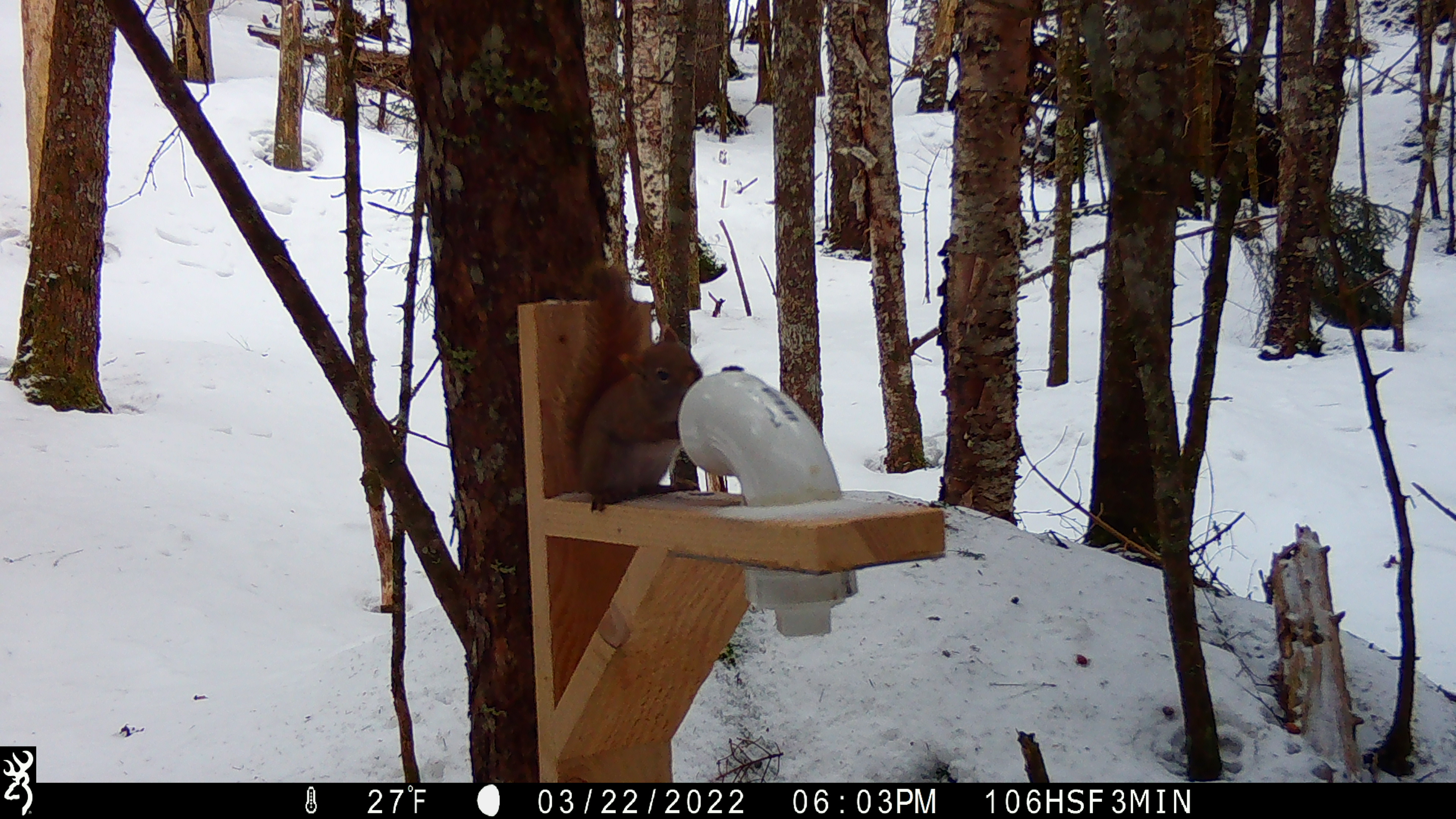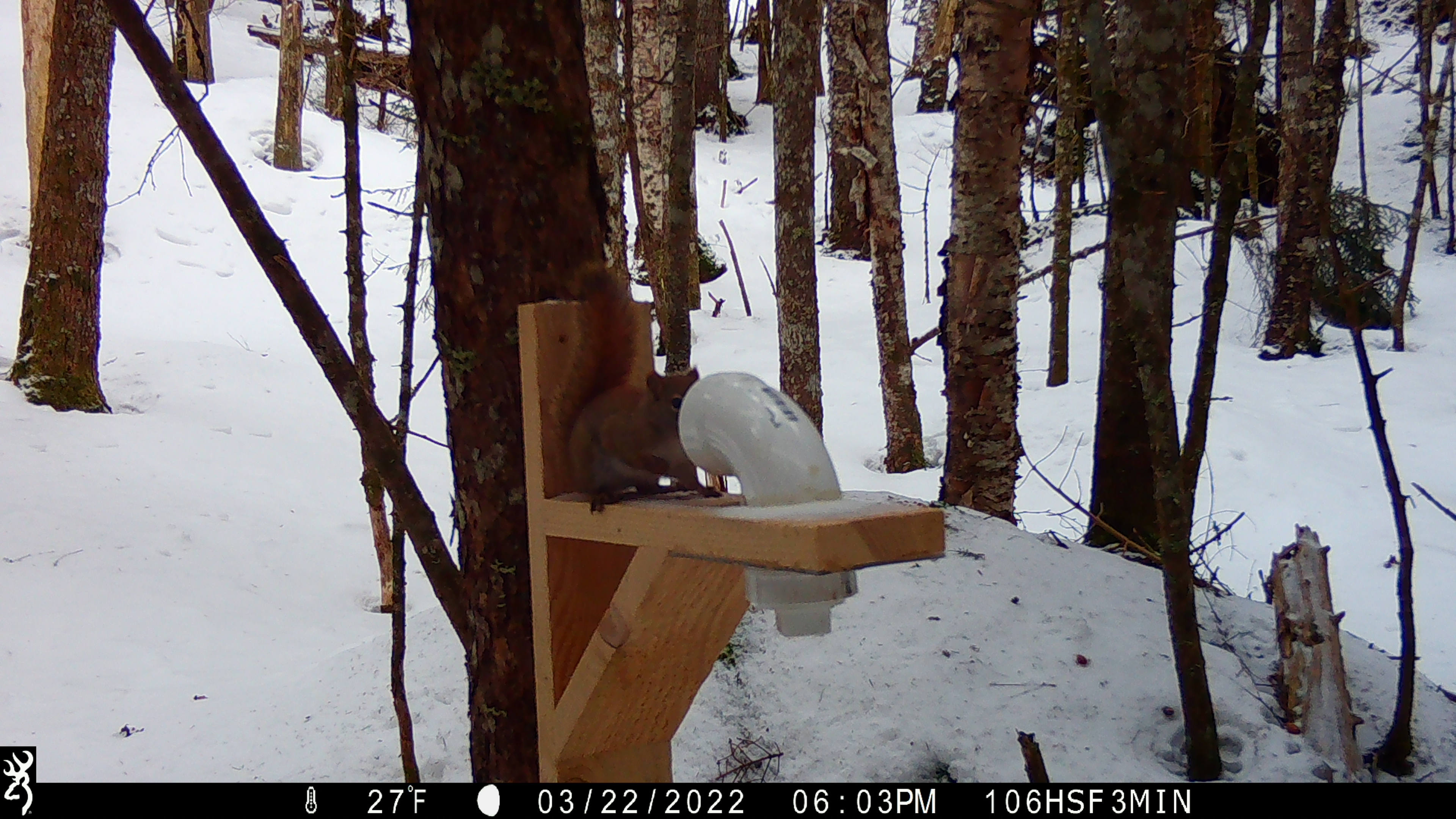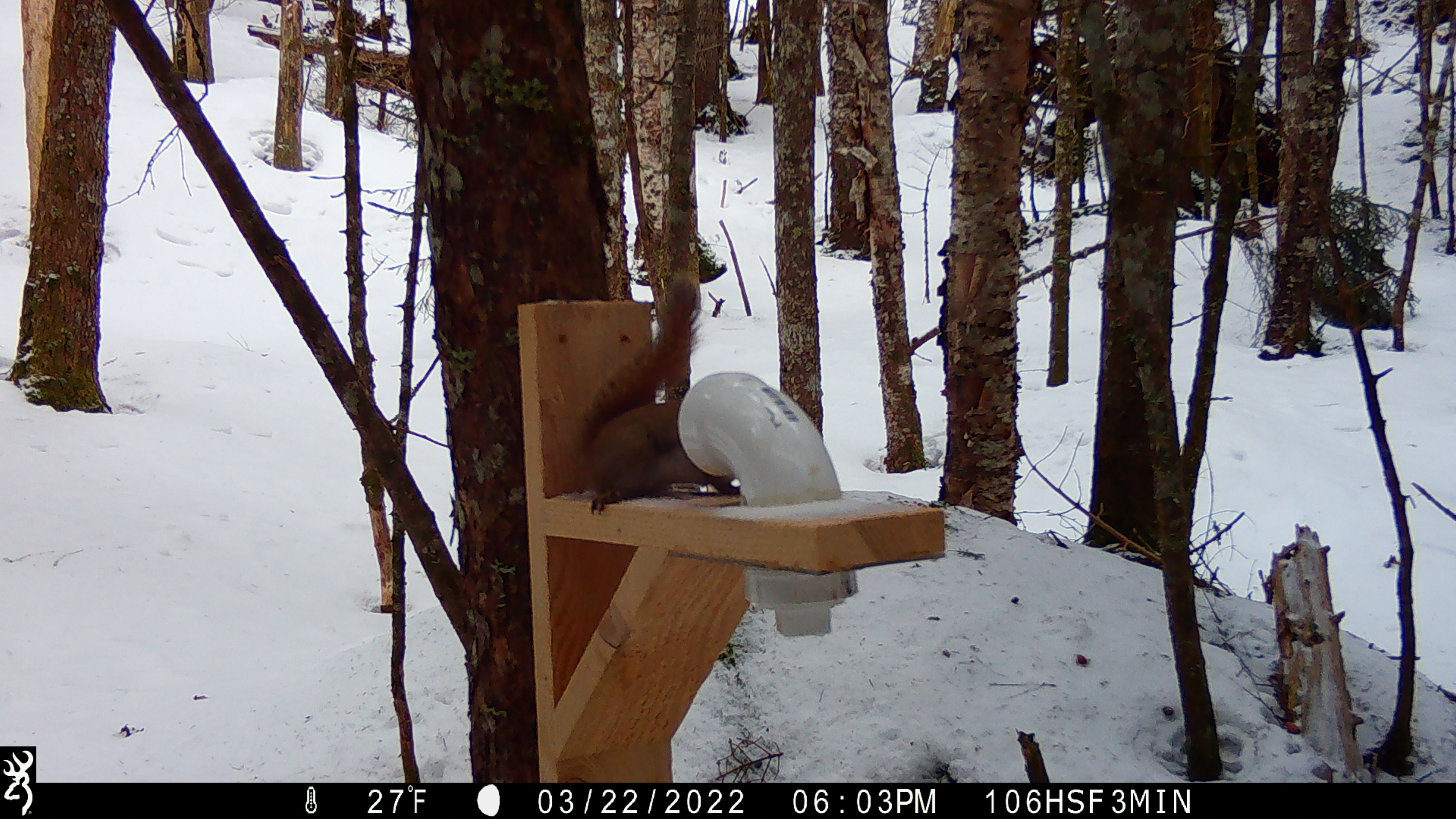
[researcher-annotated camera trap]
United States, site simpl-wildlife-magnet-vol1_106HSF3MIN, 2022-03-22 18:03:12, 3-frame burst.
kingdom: Animalia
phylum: Chordata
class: Mammalia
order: Rodentia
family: Sciuridae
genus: Tamiasciurus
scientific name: Tamiasciurus hudsonicus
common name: red squirrel